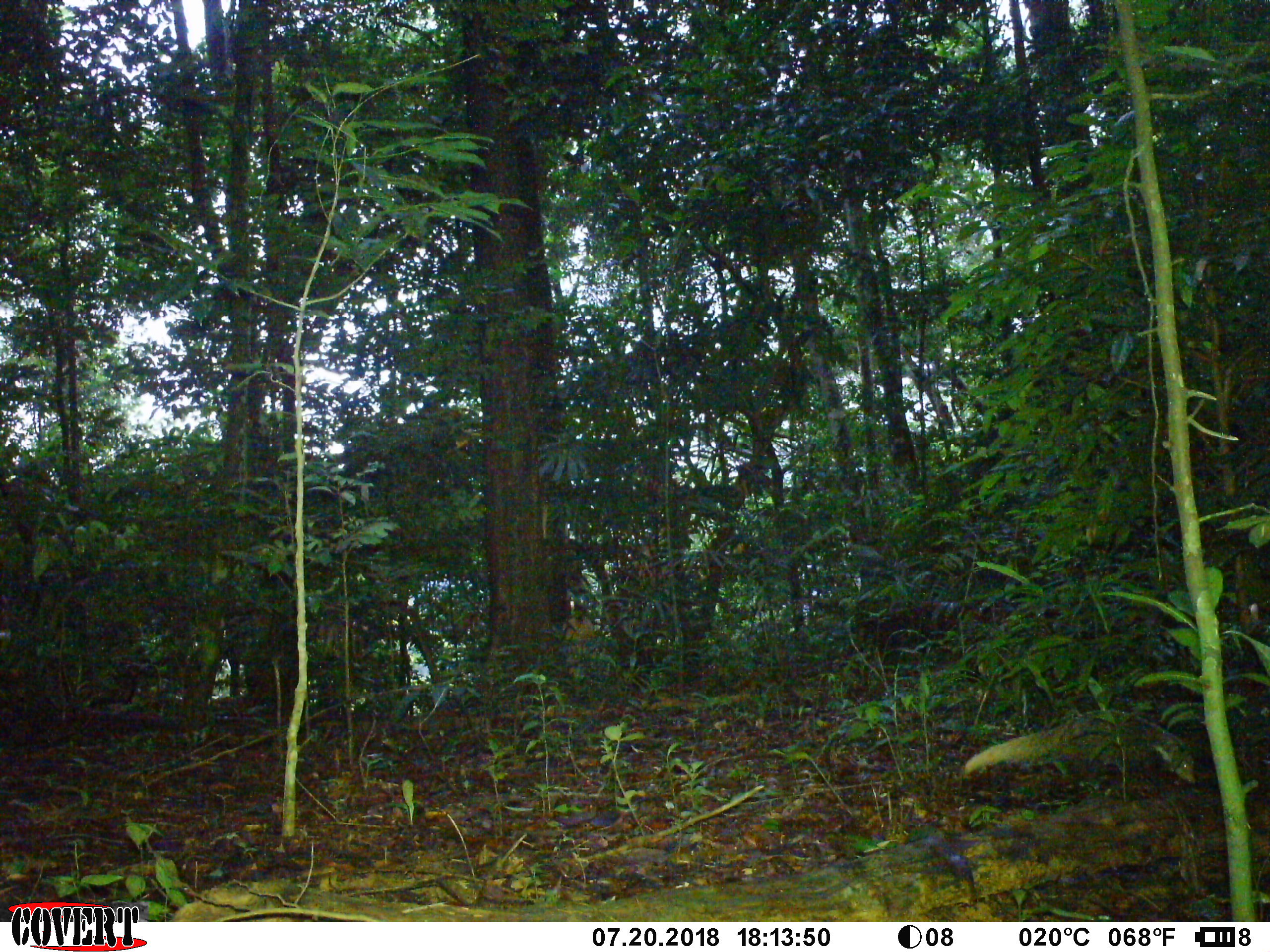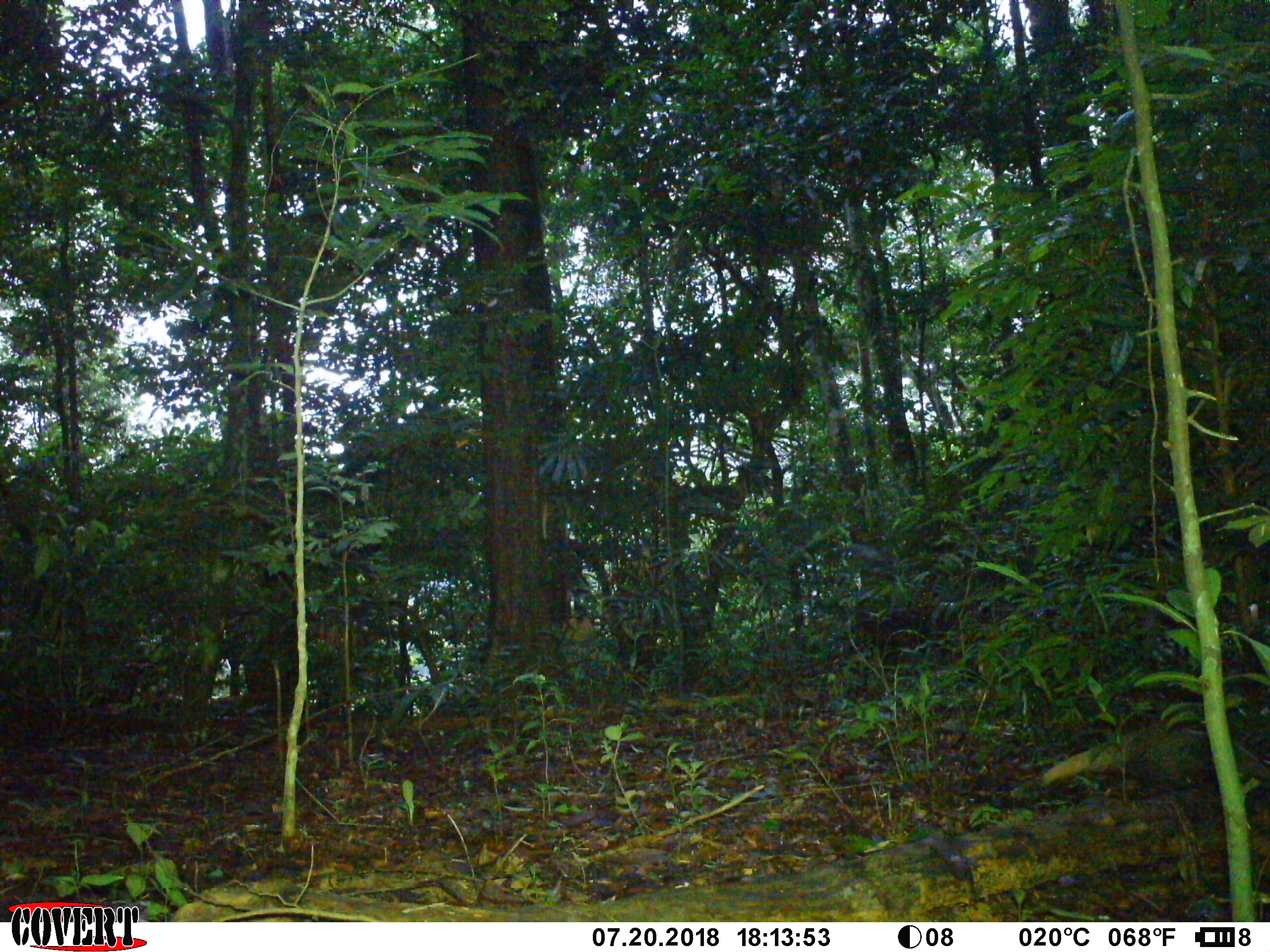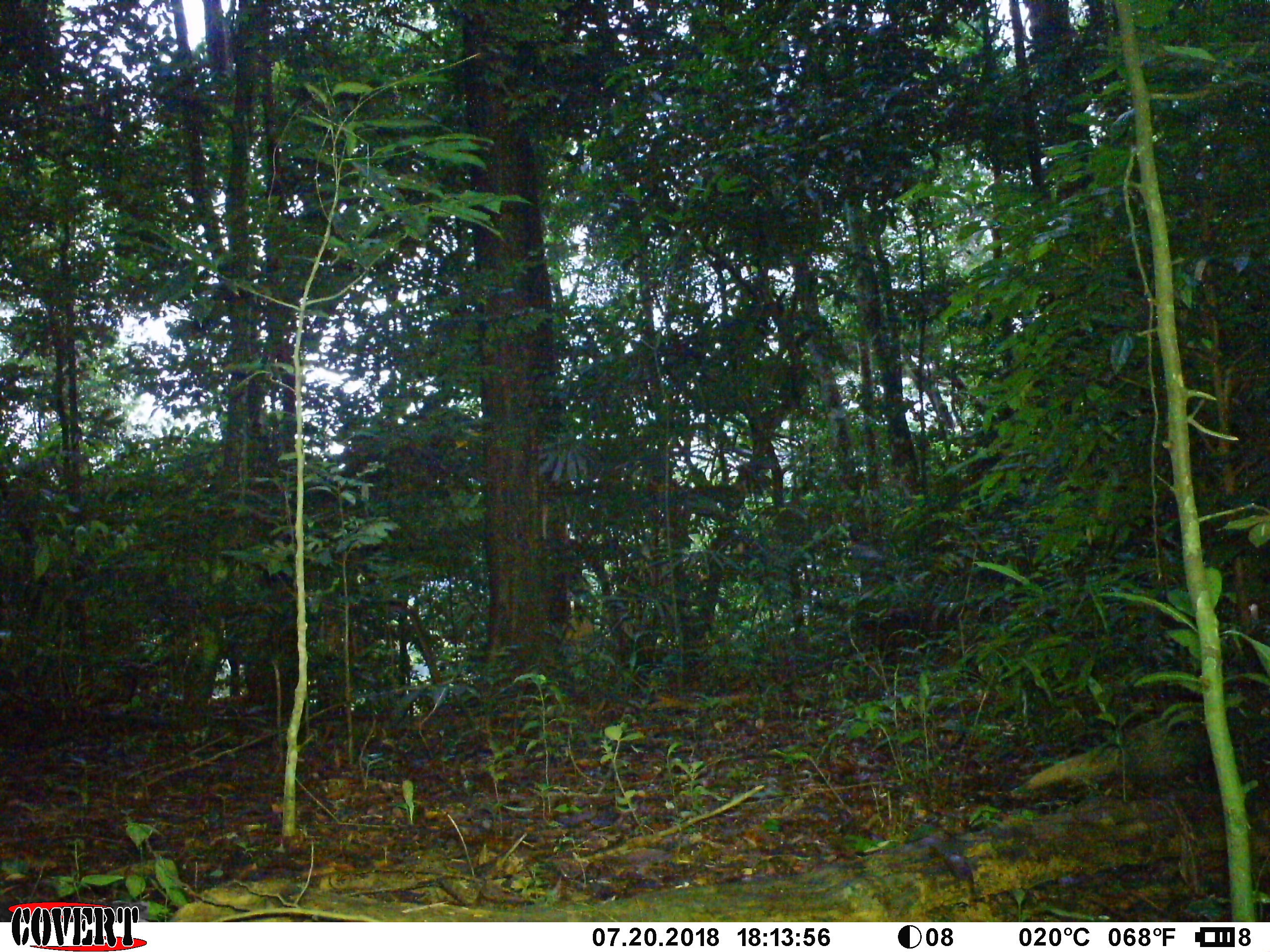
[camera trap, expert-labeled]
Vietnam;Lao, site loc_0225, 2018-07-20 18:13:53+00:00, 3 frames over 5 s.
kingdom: Animalia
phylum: Chordata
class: Mammalia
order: Carnivora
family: Herpestidae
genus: Urva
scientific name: Urva urva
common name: crab-eating mongoose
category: crab eating mongoose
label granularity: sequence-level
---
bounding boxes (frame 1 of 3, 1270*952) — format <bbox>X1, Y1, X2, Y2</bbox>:
crab eating mongoose: <bbox>963, 710, 1196, 786</bbox>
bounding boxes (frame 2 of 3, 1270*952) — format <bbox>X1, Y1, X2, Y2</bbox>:
crab eating mongoose: <bbox>1039, 724, 1270, 785</bbox>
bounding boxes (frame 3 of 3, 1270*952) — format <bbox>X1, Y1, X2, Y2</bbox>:
crab eating mongoose: <bbox>1024, 707, 1214, 787</bbox>